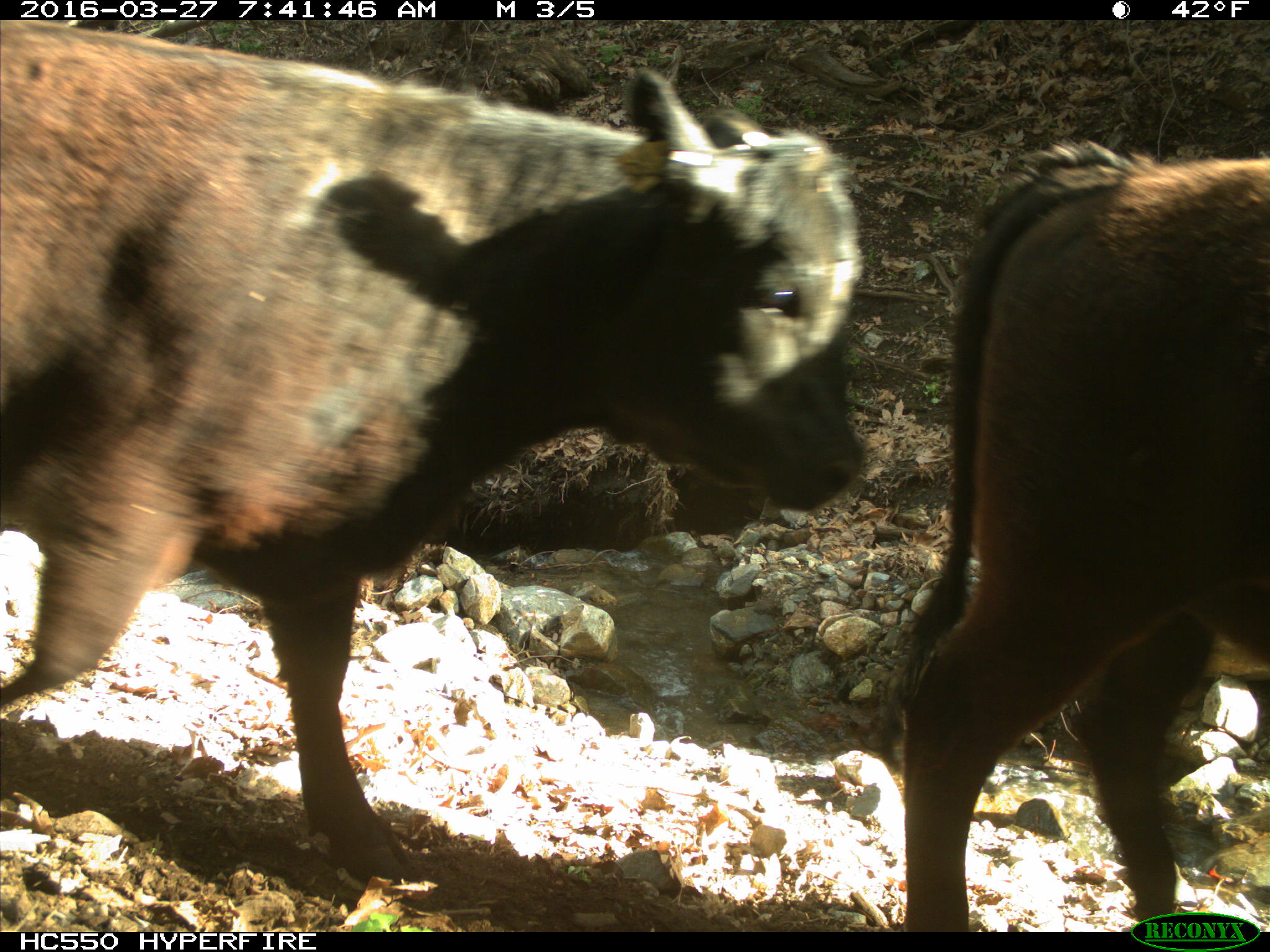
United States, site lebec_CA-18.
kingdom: Animalia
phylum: Chordata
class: Mammalia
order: Artiodactyla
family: Bovidae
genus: Bos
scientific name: Bos taurus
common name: domestic cow